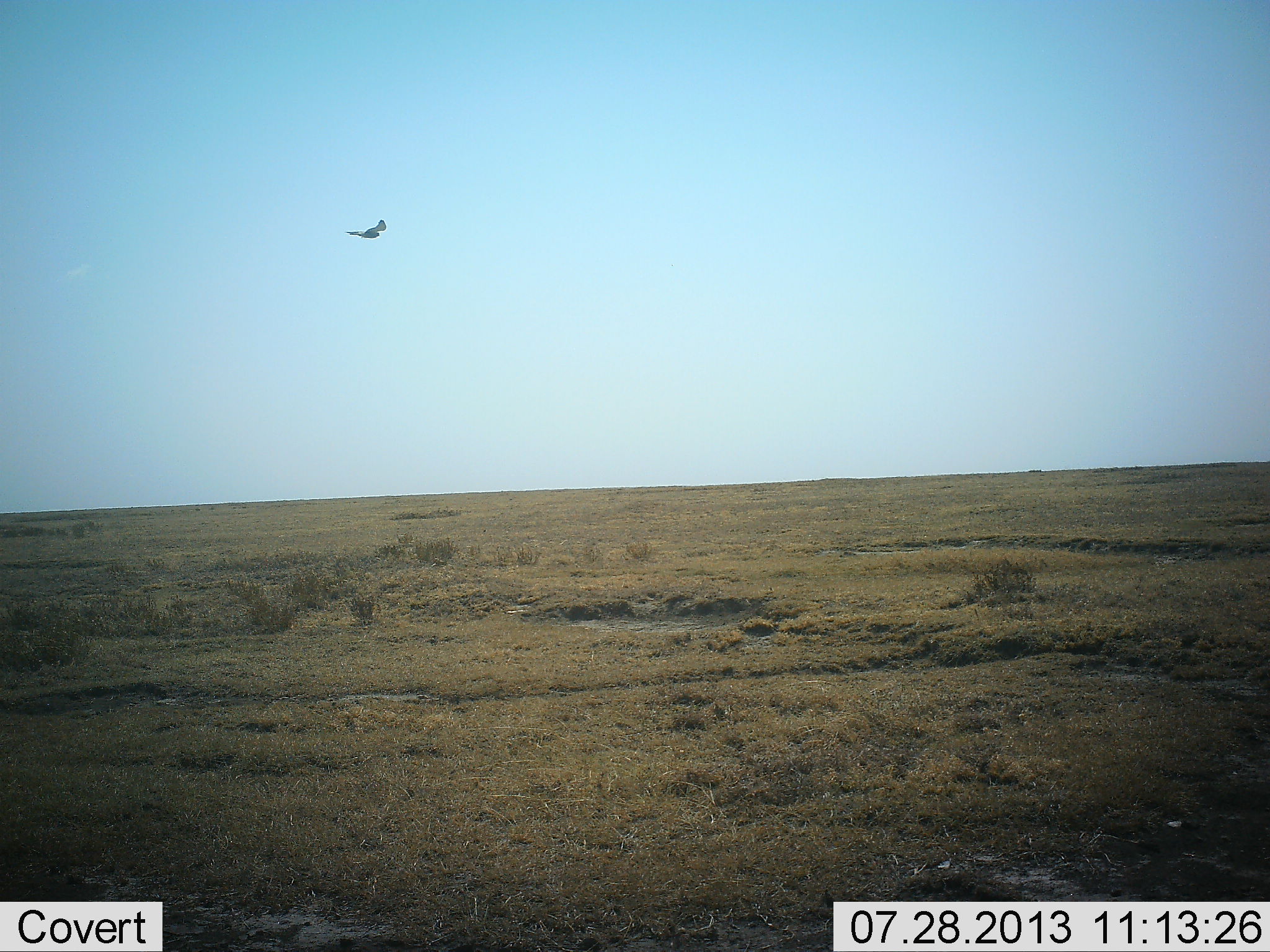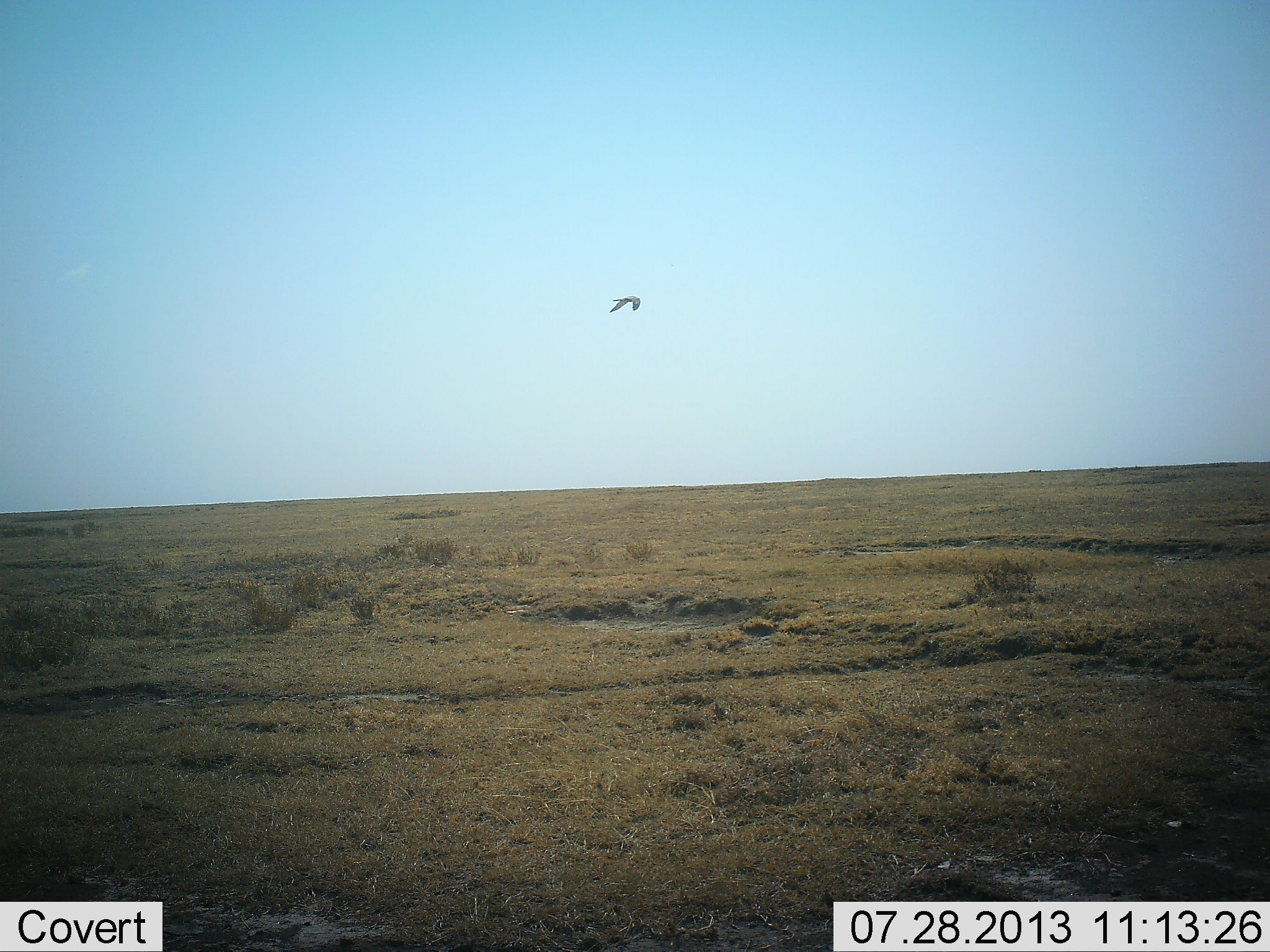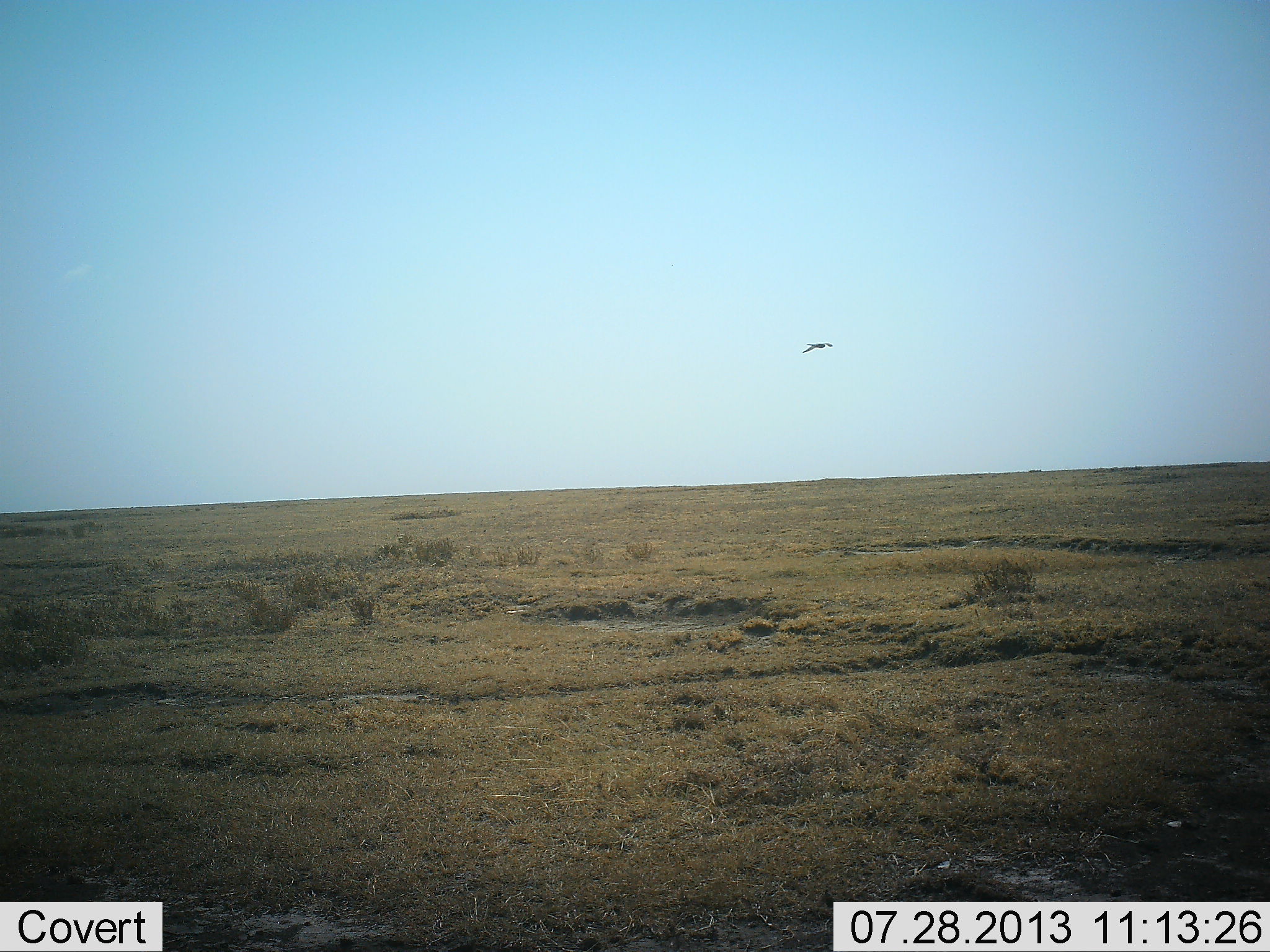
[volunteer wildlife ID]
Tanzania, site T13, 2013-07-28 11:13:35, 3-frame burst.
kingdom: Animalia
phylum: Chordata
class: Aves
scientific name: Aves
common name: bird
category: otherbird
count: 1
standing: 0%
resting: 0%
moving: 100%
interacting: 0%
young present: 0%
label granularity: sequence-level